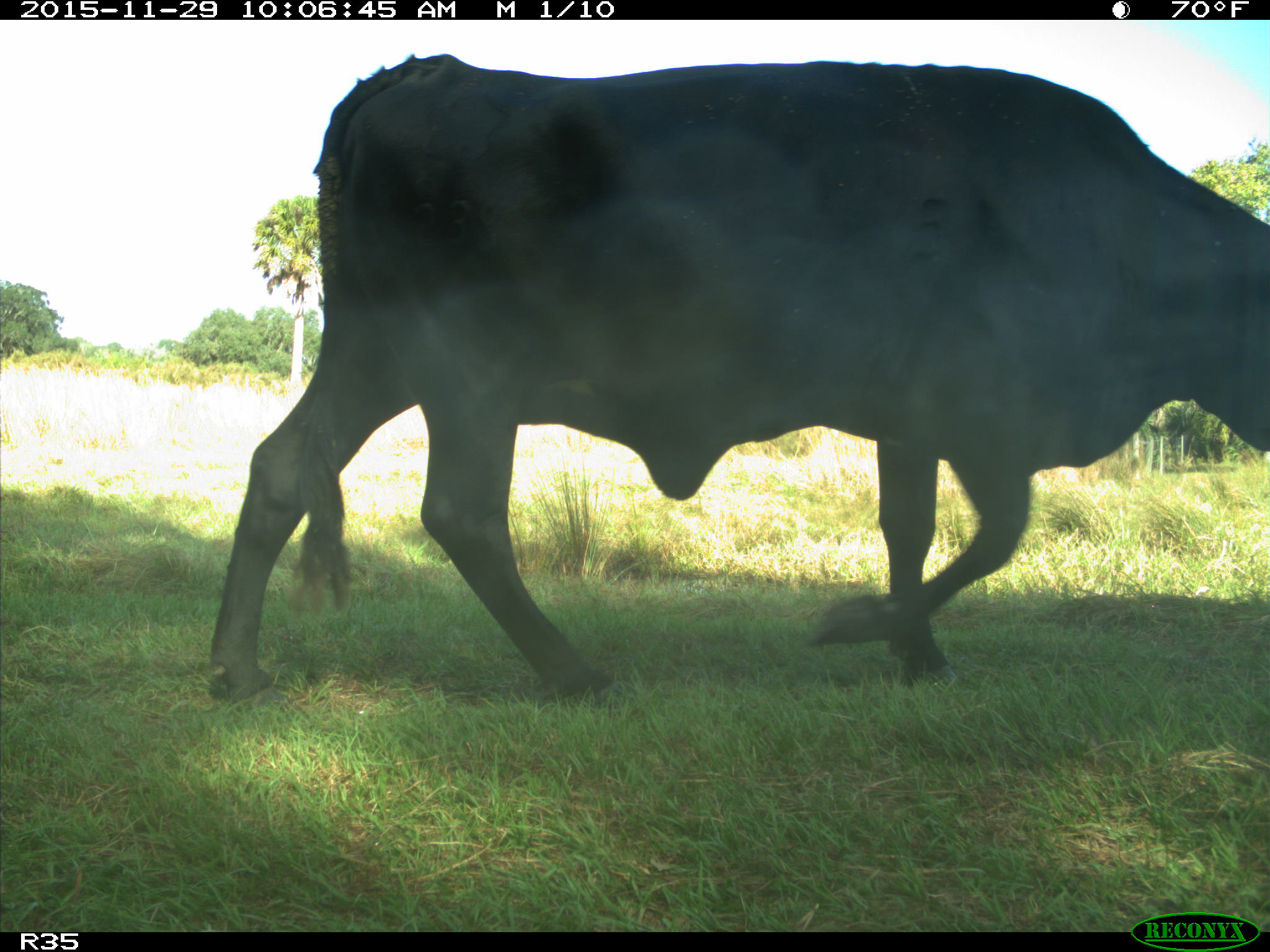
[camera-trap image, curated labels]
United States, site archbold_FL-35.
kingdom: Animalia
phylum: Chordata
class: Mammalia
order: Artiodactyla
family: Bovidae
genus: Bos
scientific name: Bos taurus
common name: domestic cow